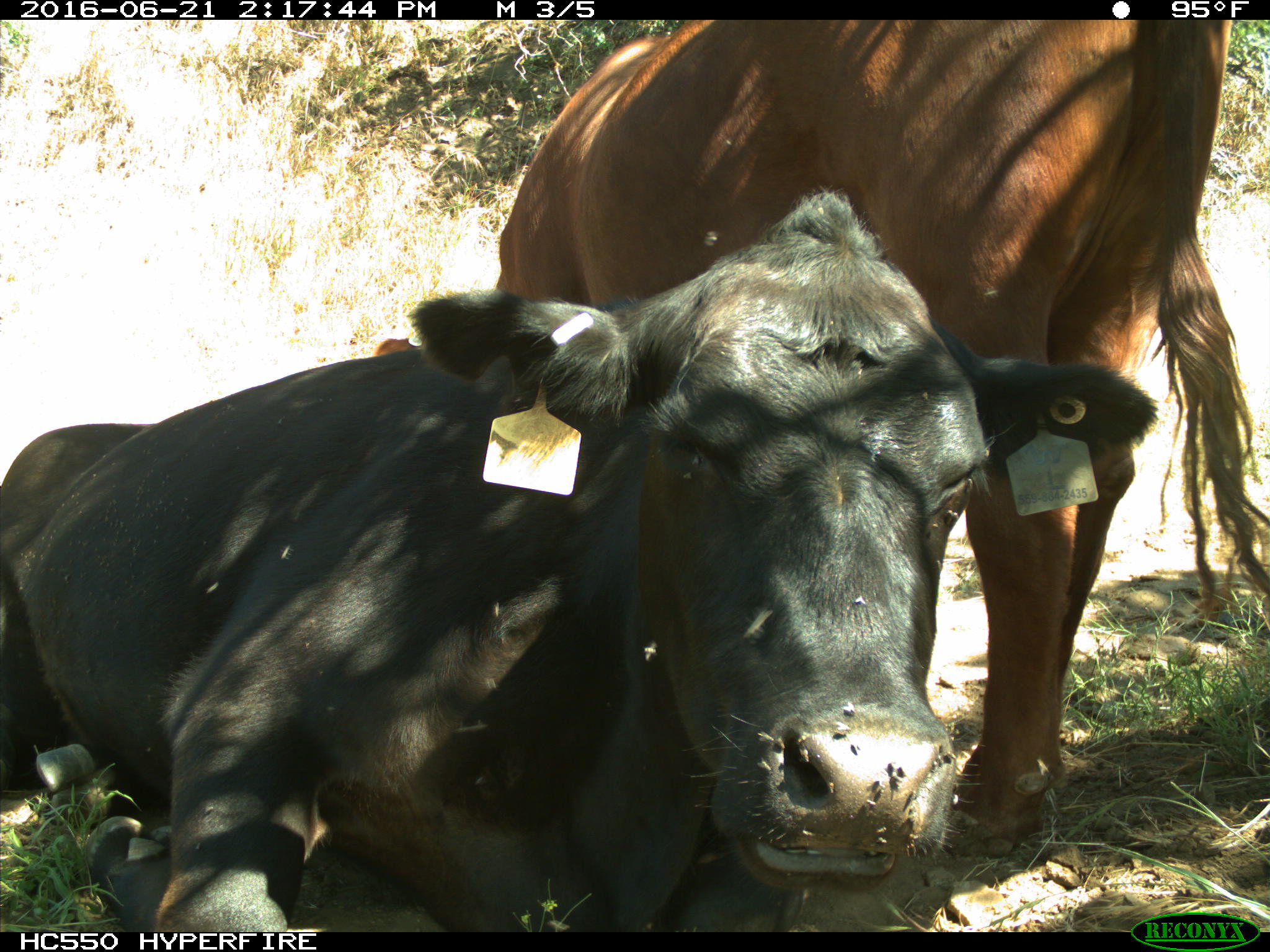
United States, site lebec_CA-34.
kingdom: Animalia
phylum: Chordata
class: Mammalia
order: Artiodactyla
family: Bovidae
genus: Bos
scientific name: Bos taurus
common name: domestic cow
Bos taurus (domestic cow).